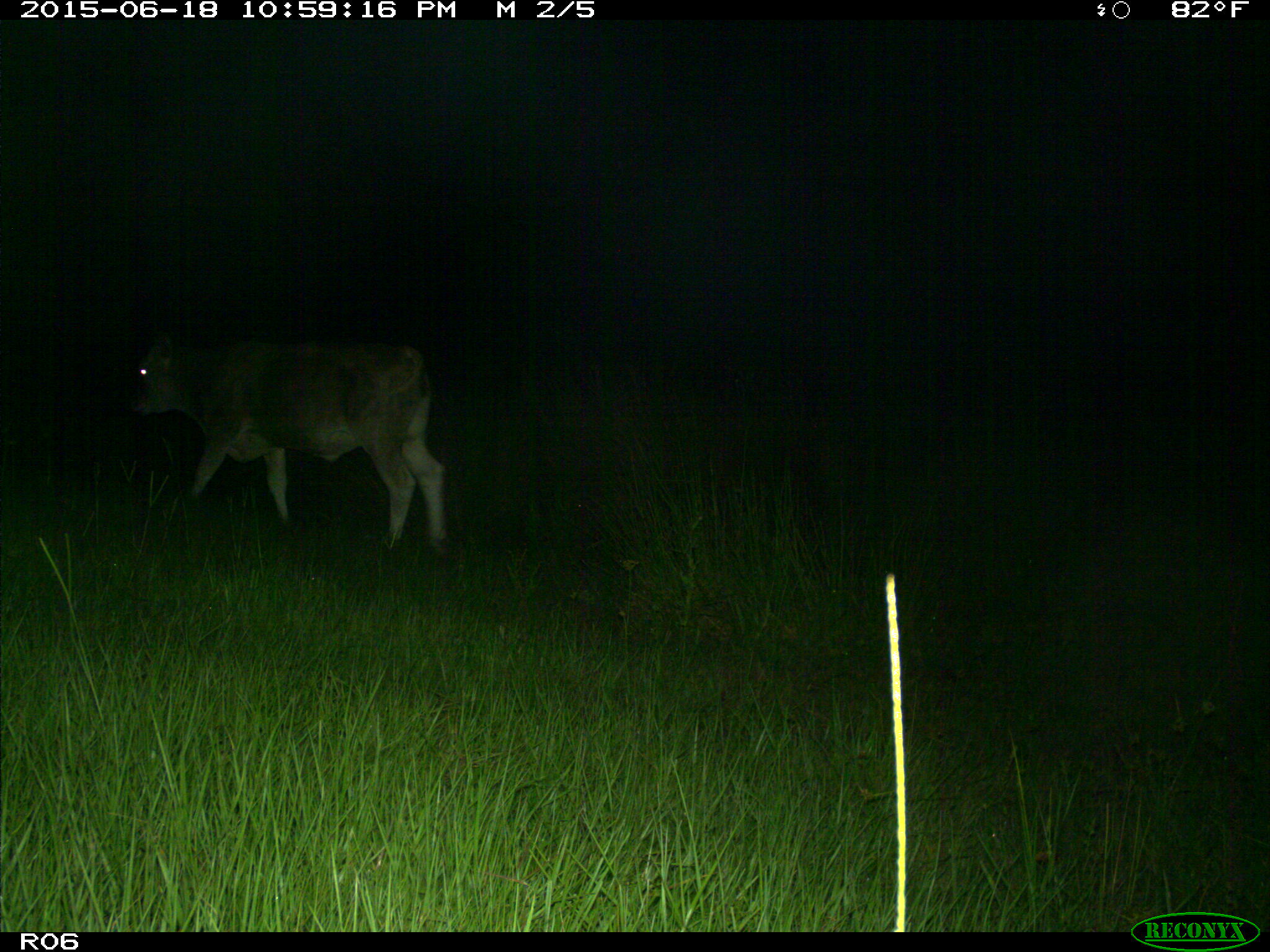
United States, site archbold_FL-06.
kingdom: Animalia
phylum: Chordata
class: Mammalia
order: Artiodactyla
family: Bovidae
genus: Bos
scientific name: Bos taurus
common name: domestic cow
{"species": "Bos taurus (domestic cow)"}